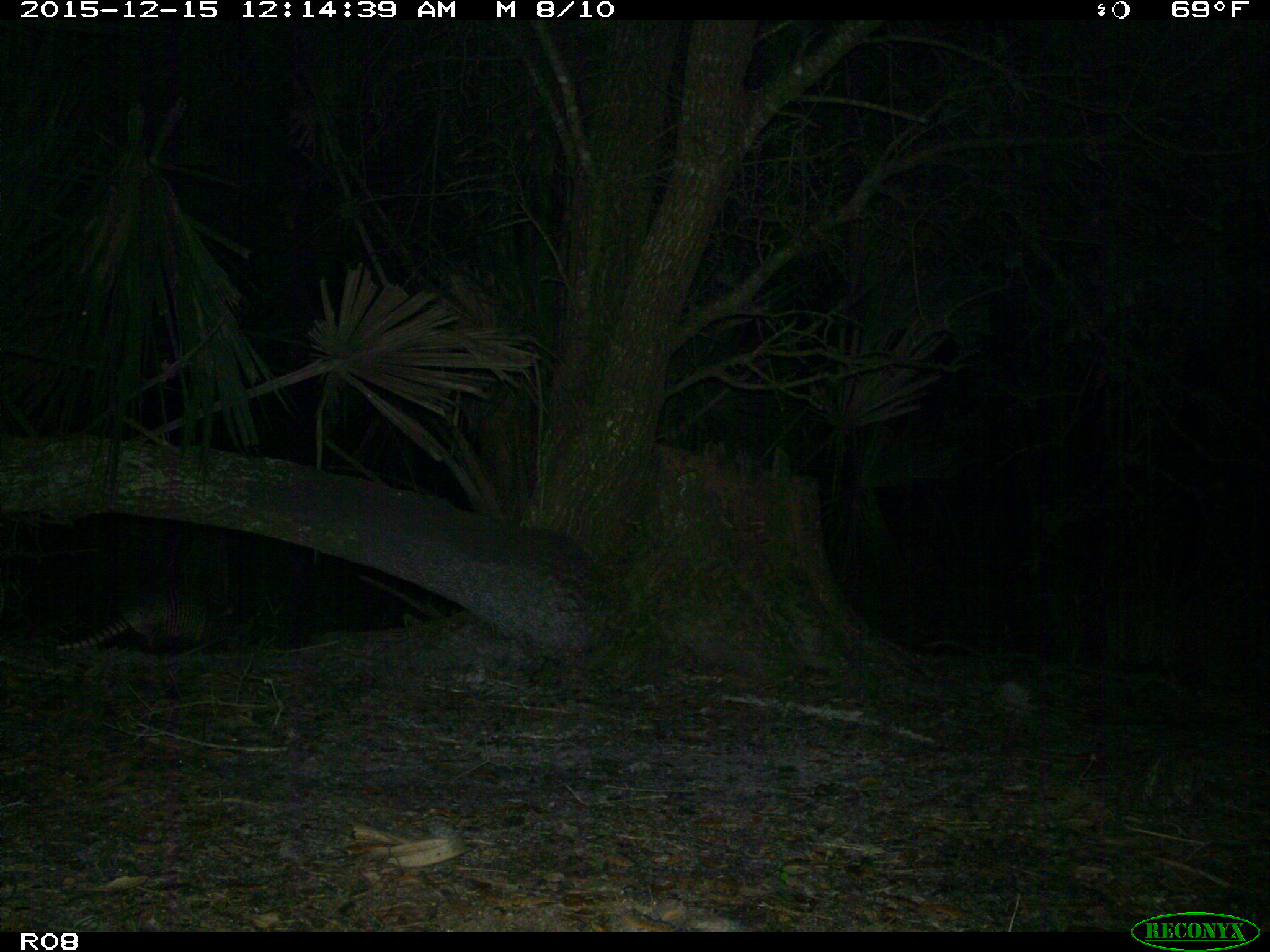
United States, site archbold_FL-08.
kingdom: Animalia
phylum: Chordata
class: Mammalia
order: Cingulata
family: Dasypodidae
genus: Dasypus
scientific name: Dasypus novemcinctus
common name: nine-banded armadillo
Dasypus novemcinctus (nine-banded armadillo).